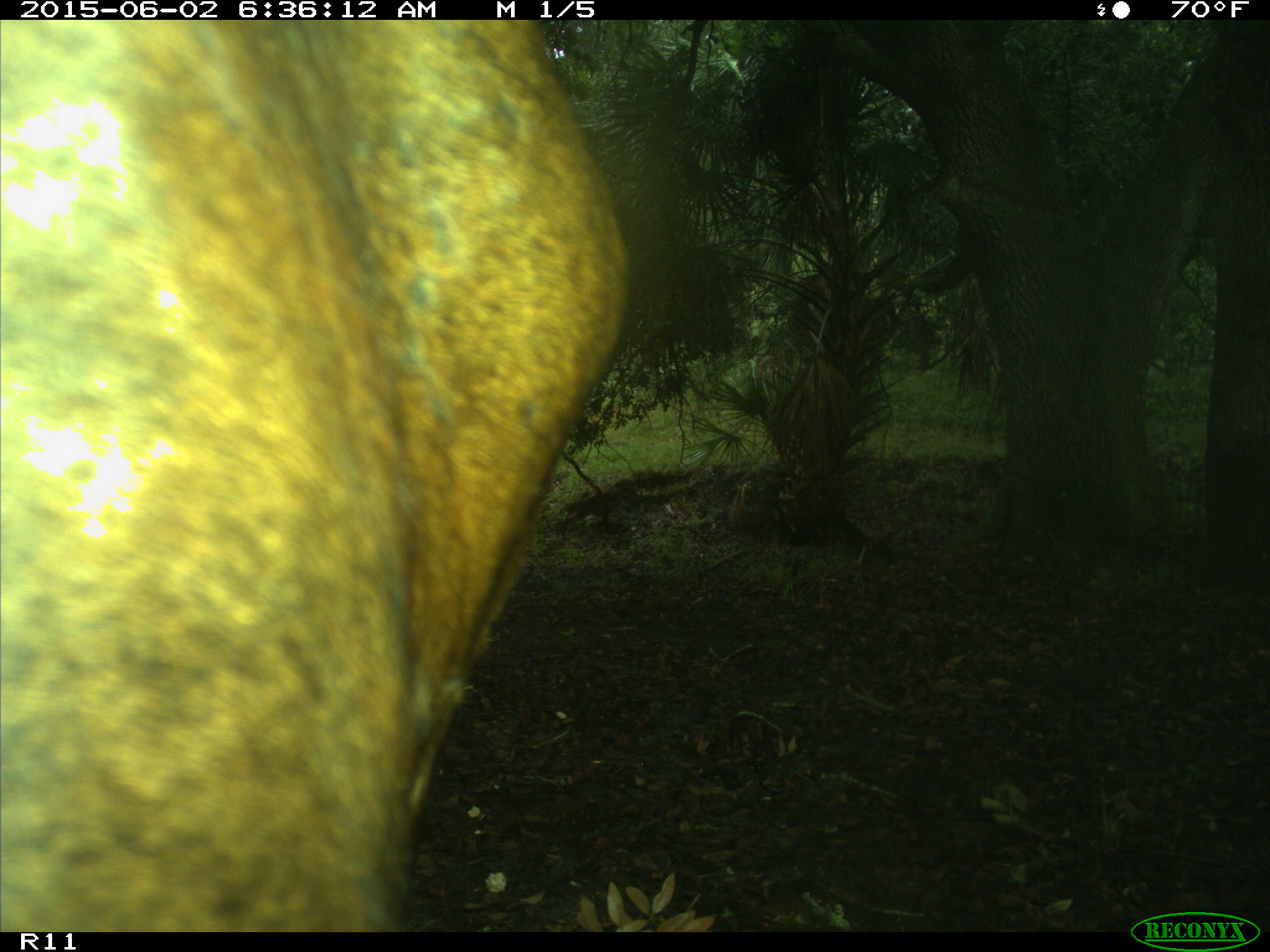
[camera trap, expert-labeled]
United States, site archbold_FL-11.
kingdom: Animalia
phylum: Chordata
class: Mammalia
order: Artiodactyla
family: Bovidae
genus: Bos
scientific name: Bos taurus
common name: domestic cow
Bos taurus (domestic cow).